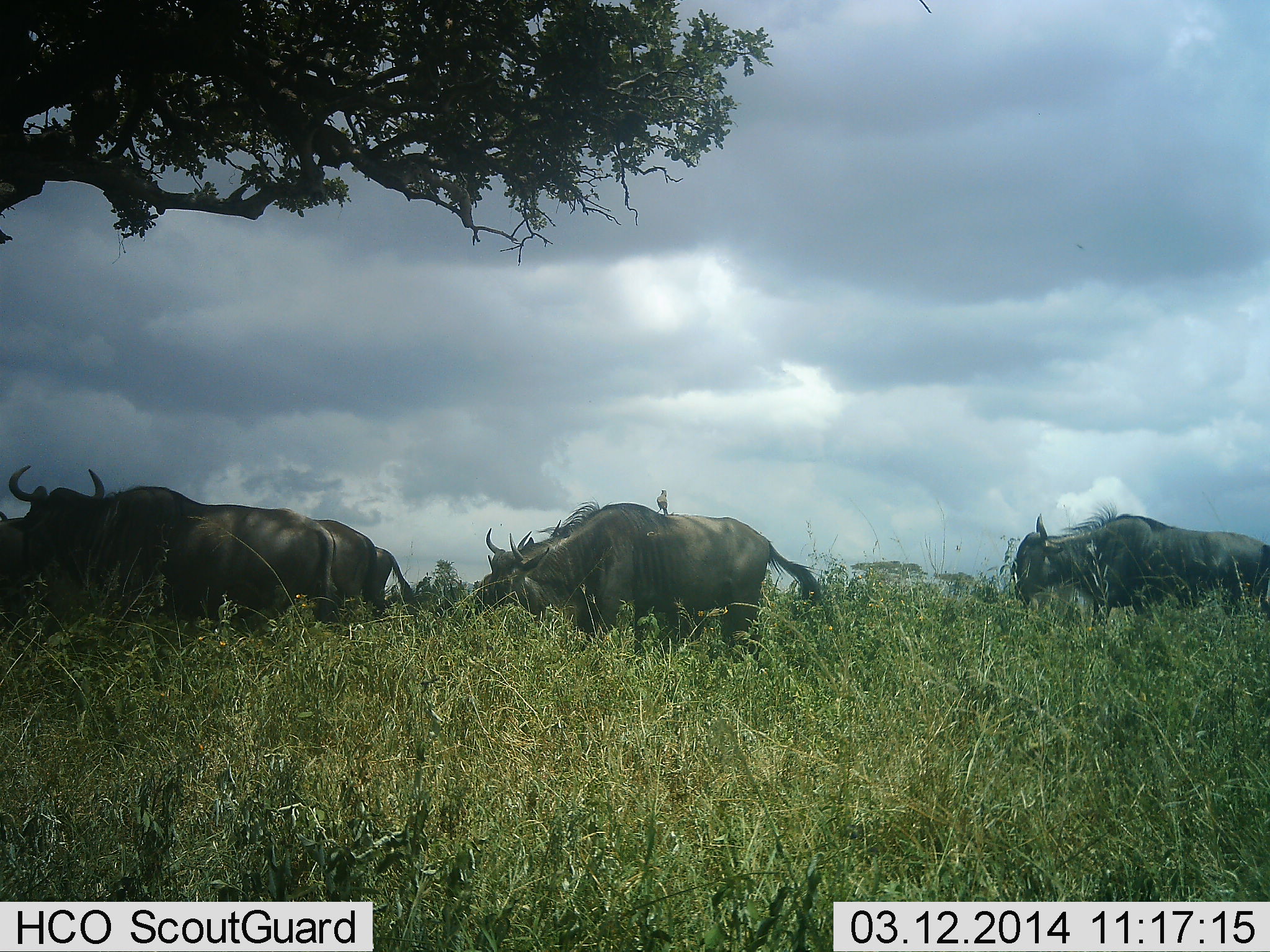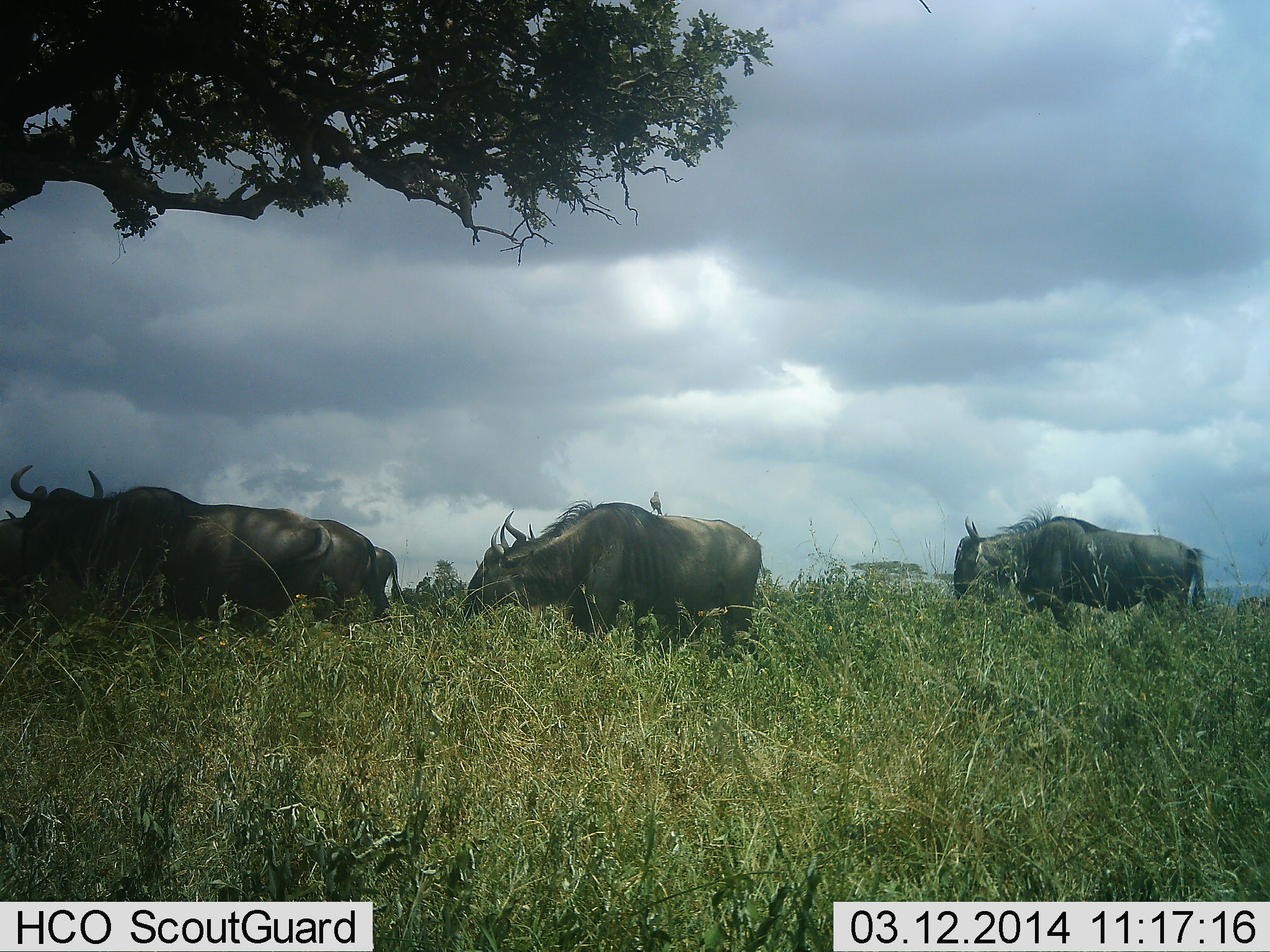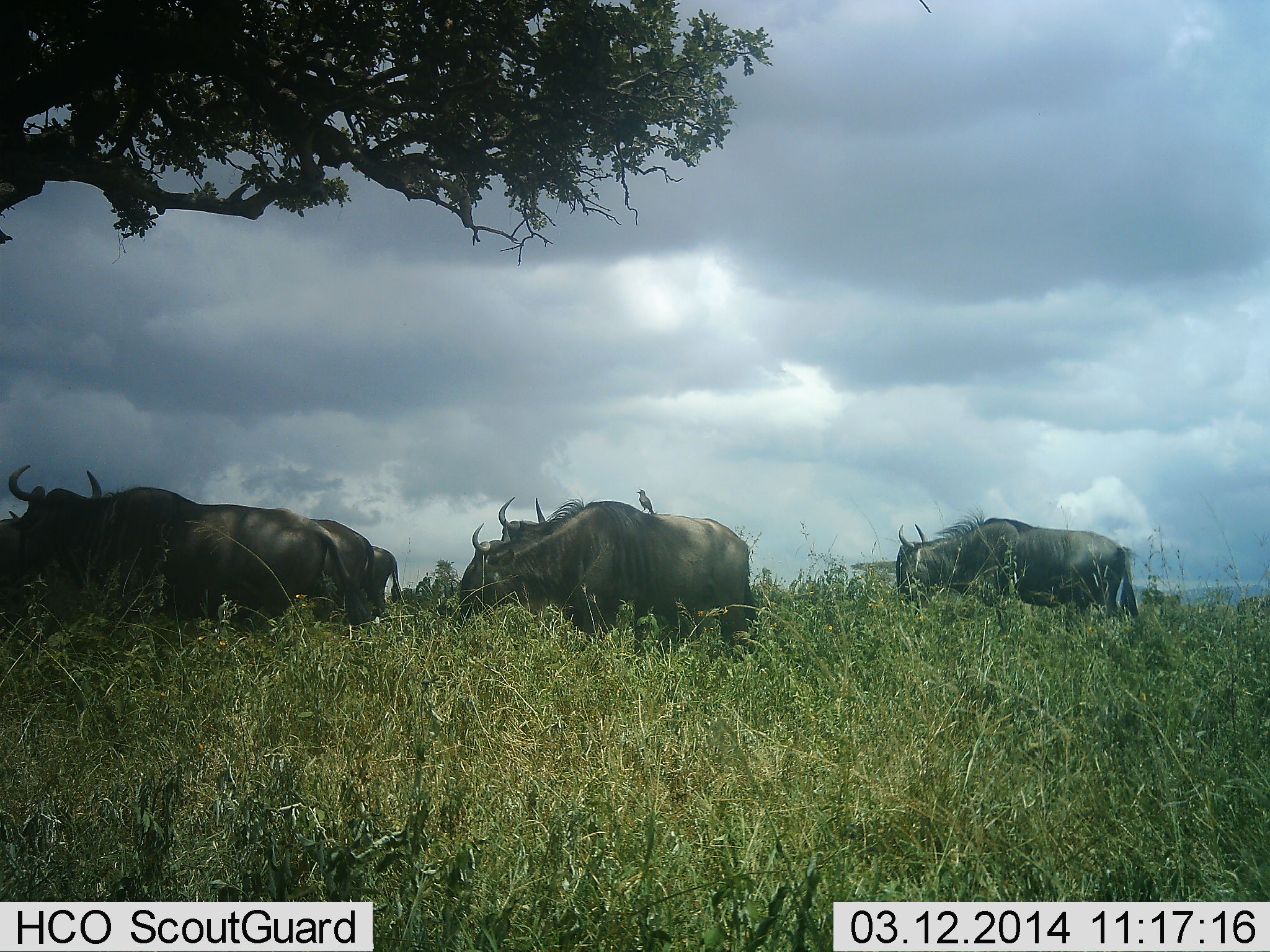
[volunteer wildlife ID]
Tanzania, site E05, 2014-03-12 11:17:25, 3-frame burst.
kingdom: Animalia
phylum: Chordata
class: Mammalia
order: Artiodactyla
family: Bovidae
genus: Connochaetes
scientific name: Connochaetes taurinus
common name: blue wildebeest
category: wildebeest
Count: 6.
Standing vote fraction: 54%.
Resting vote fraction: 1%.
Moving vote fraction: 70%.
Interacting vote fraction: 4%.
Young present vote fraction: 0%.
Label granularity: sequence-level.